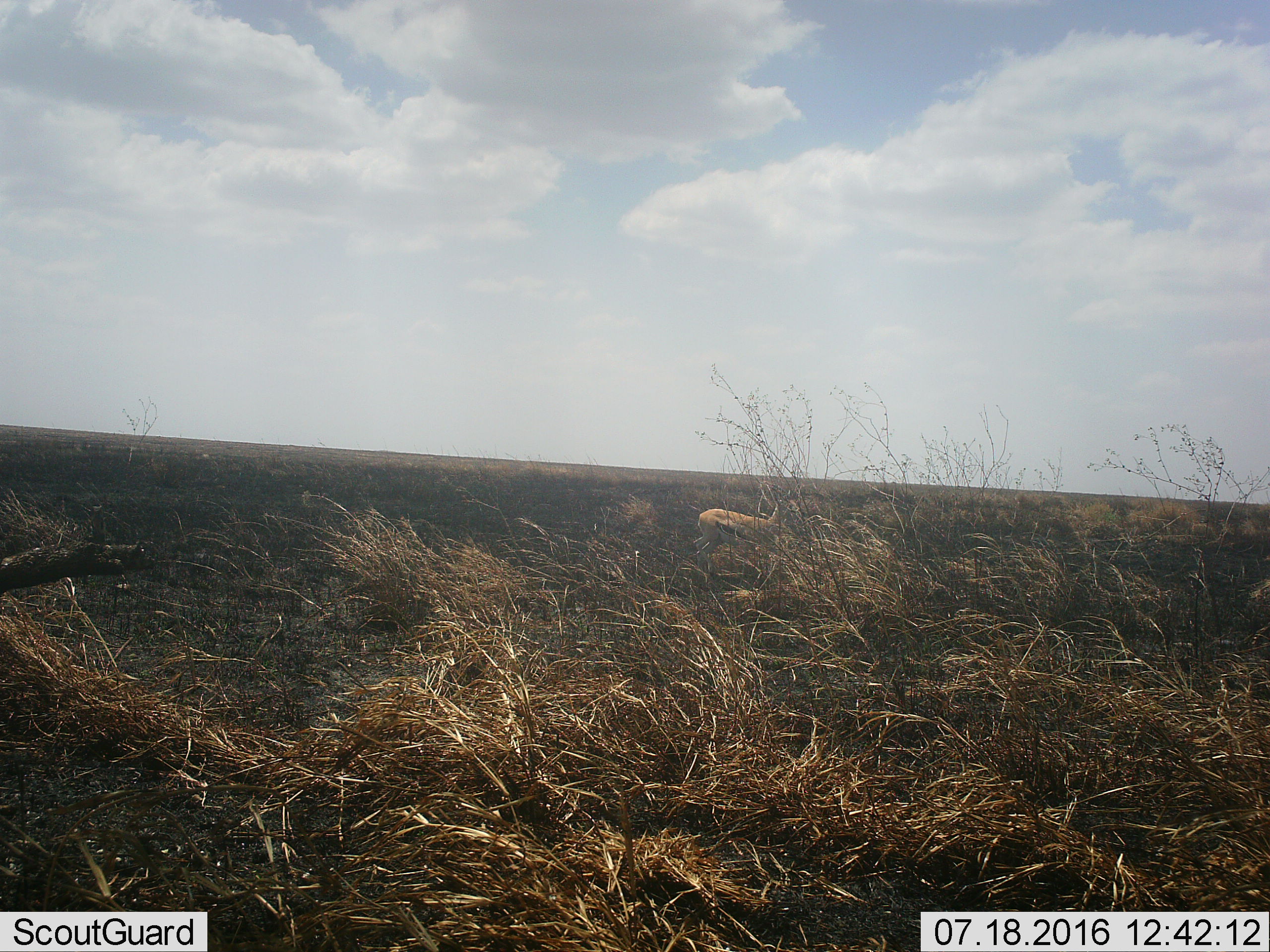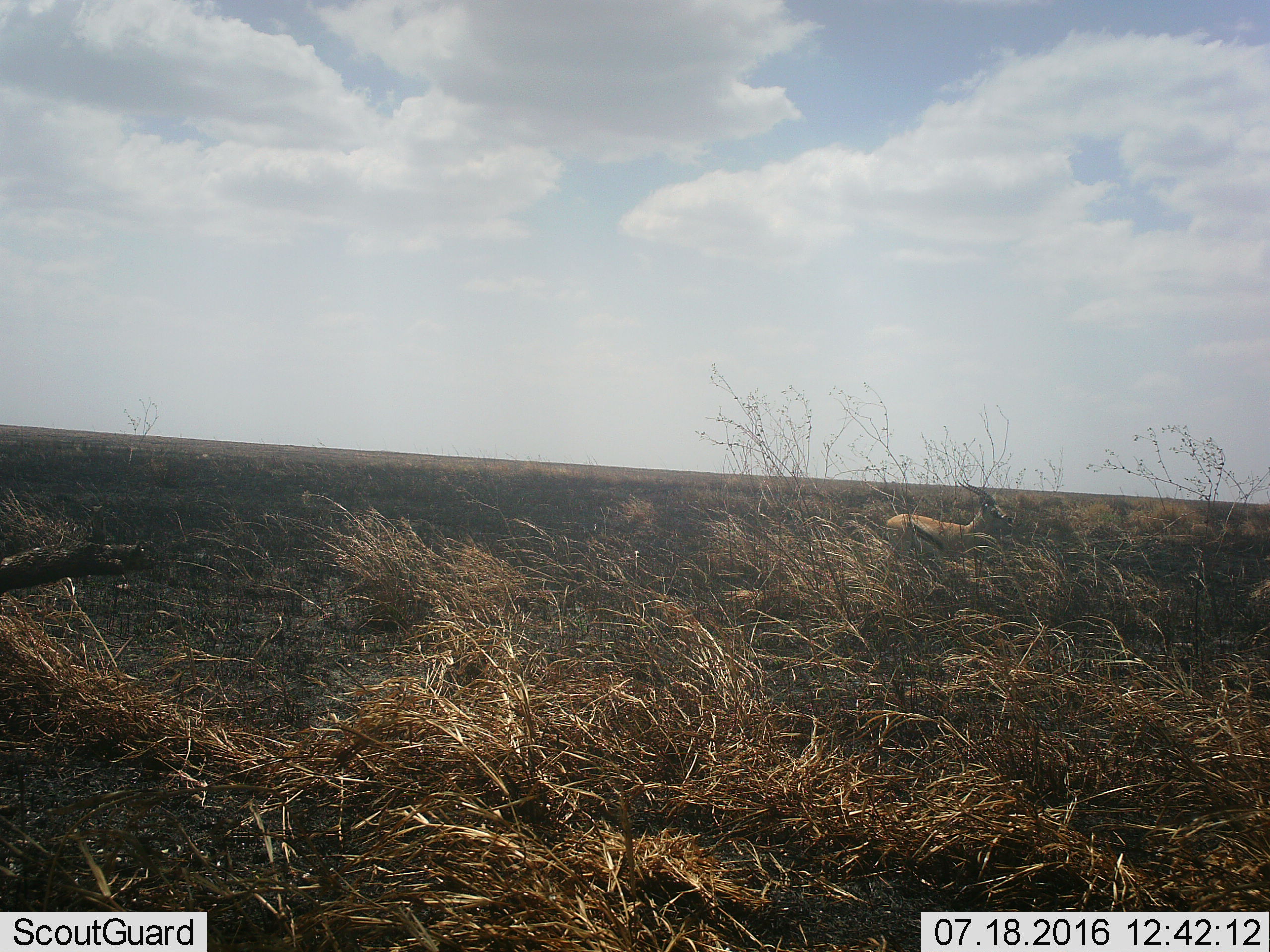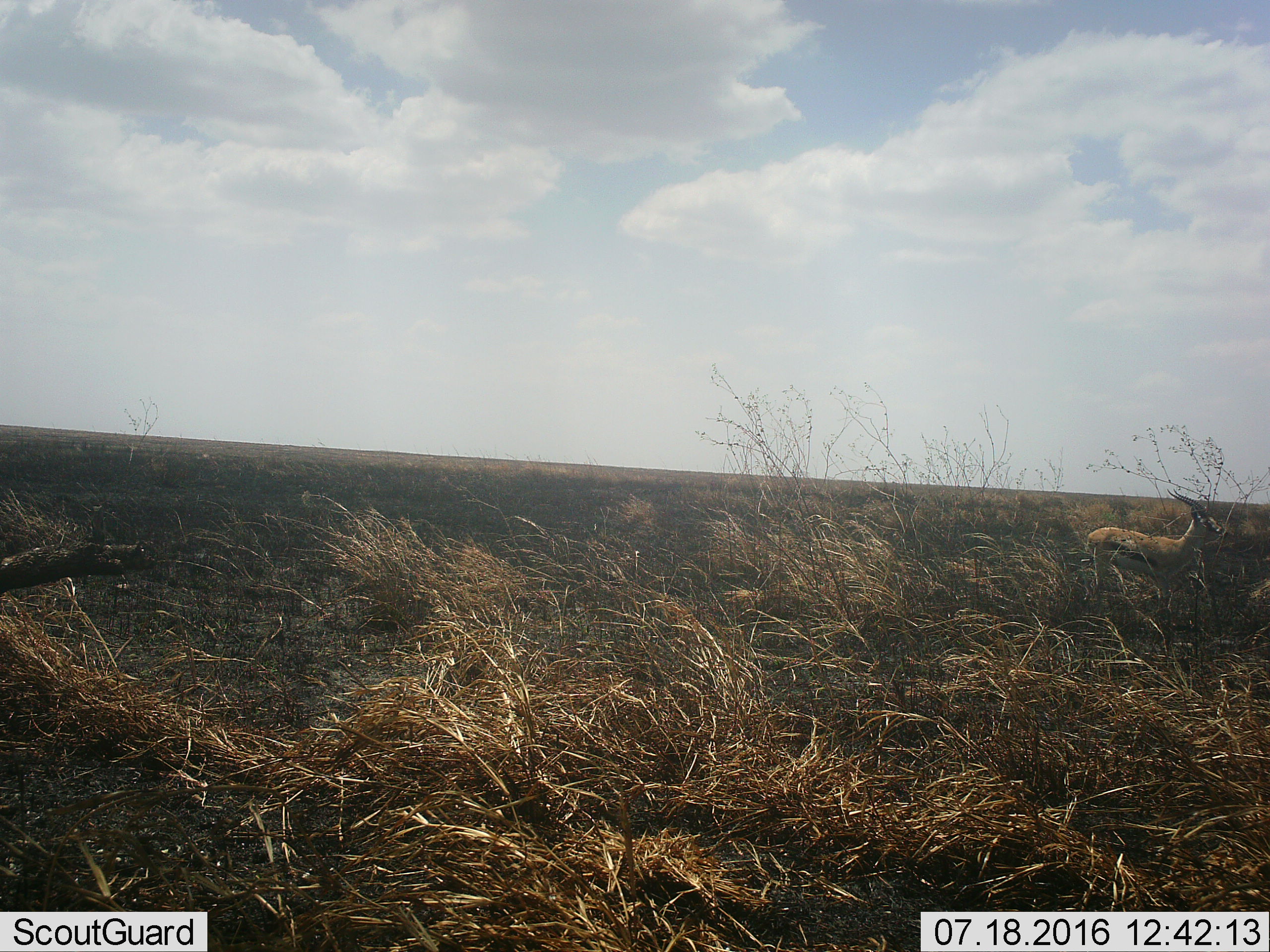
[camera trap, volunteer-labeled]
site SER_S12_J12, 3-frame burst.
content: unidentified animal